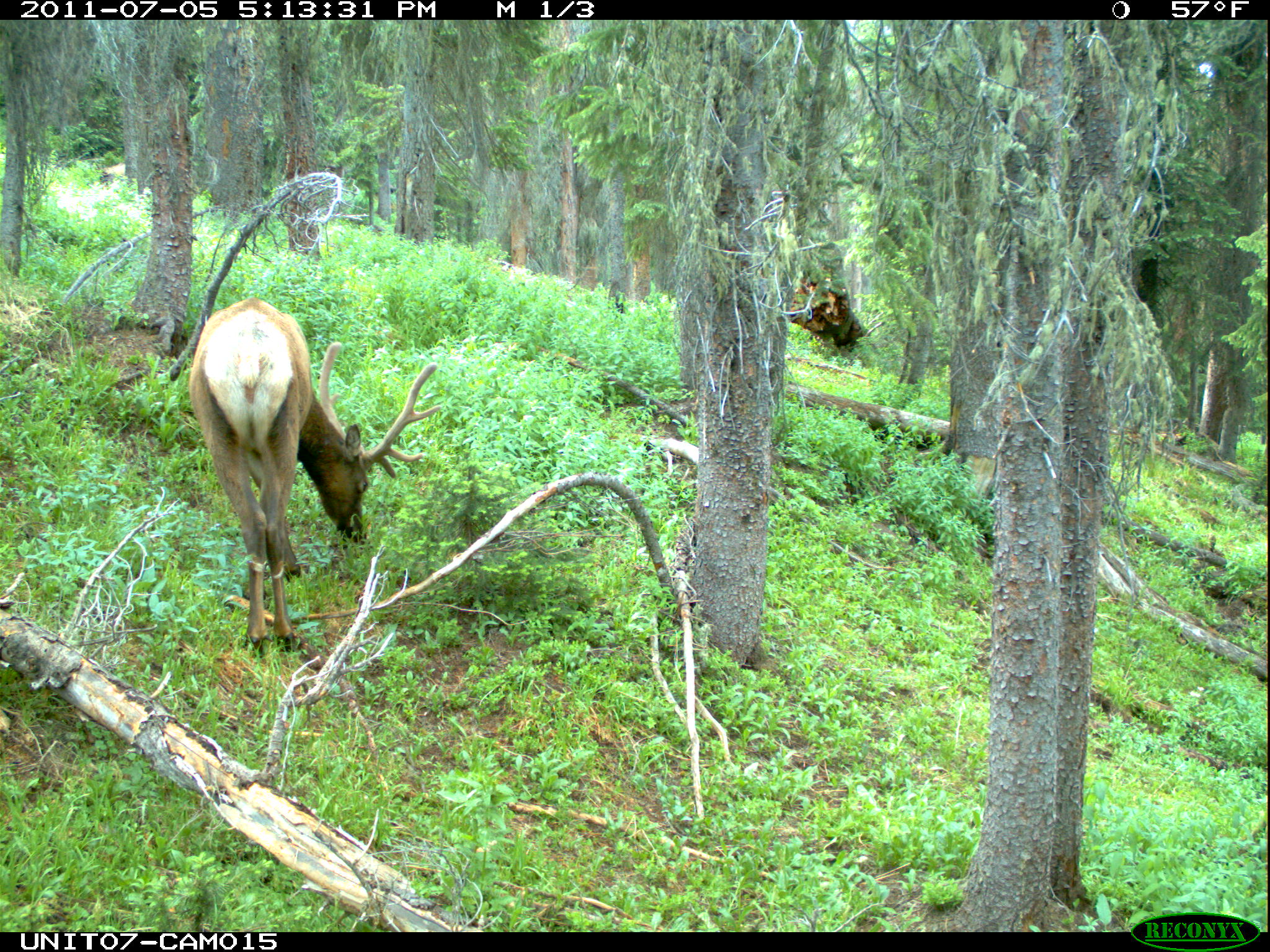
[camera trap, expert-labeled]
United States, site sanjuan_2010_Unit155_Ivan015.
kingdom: Animalia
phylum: Chordata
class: Mammalia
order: Artiodactyla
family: Cervidae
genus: Cervus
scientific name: Cervus elaphus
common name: red deer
Cervus elaphus (red deer).